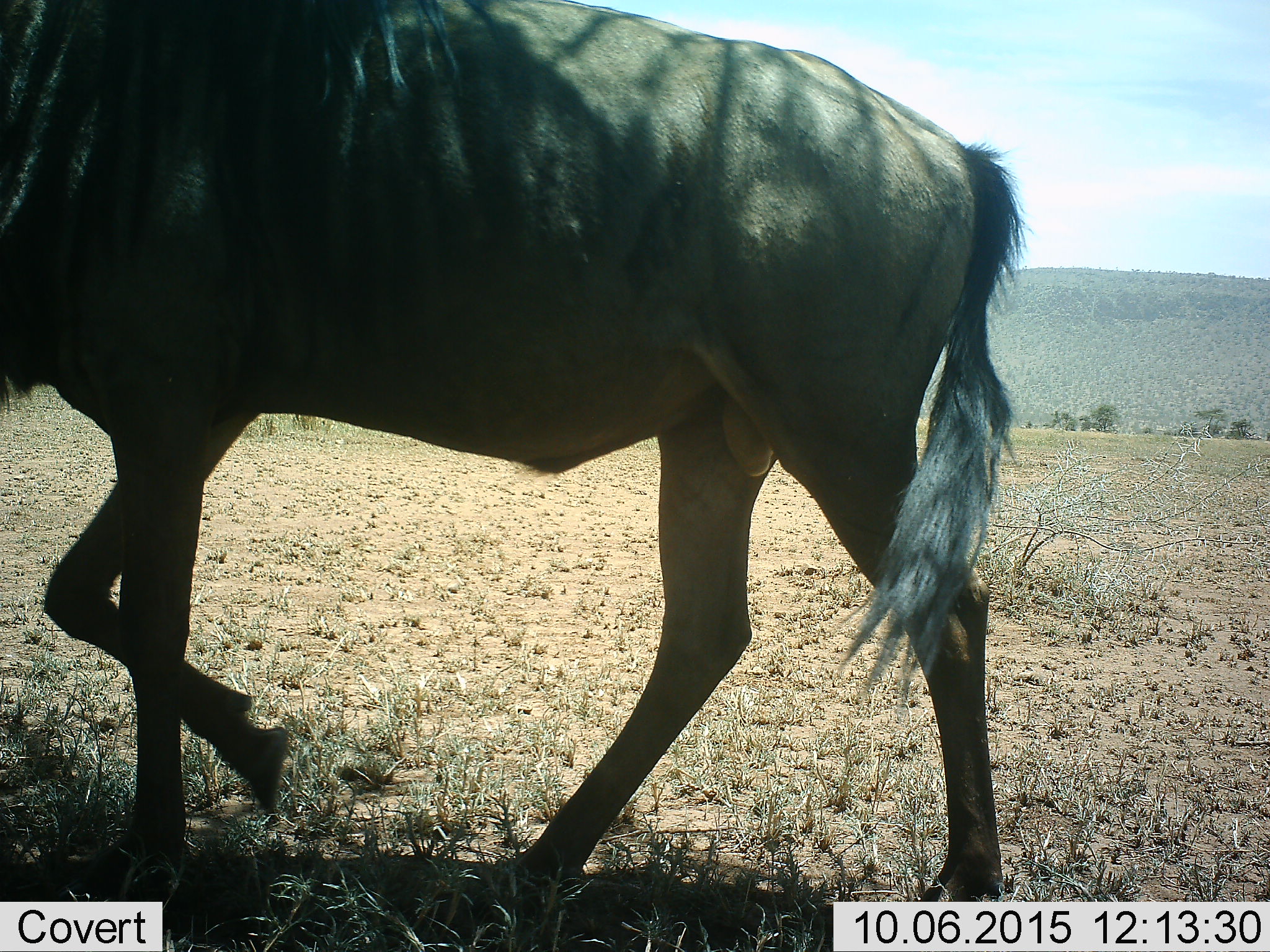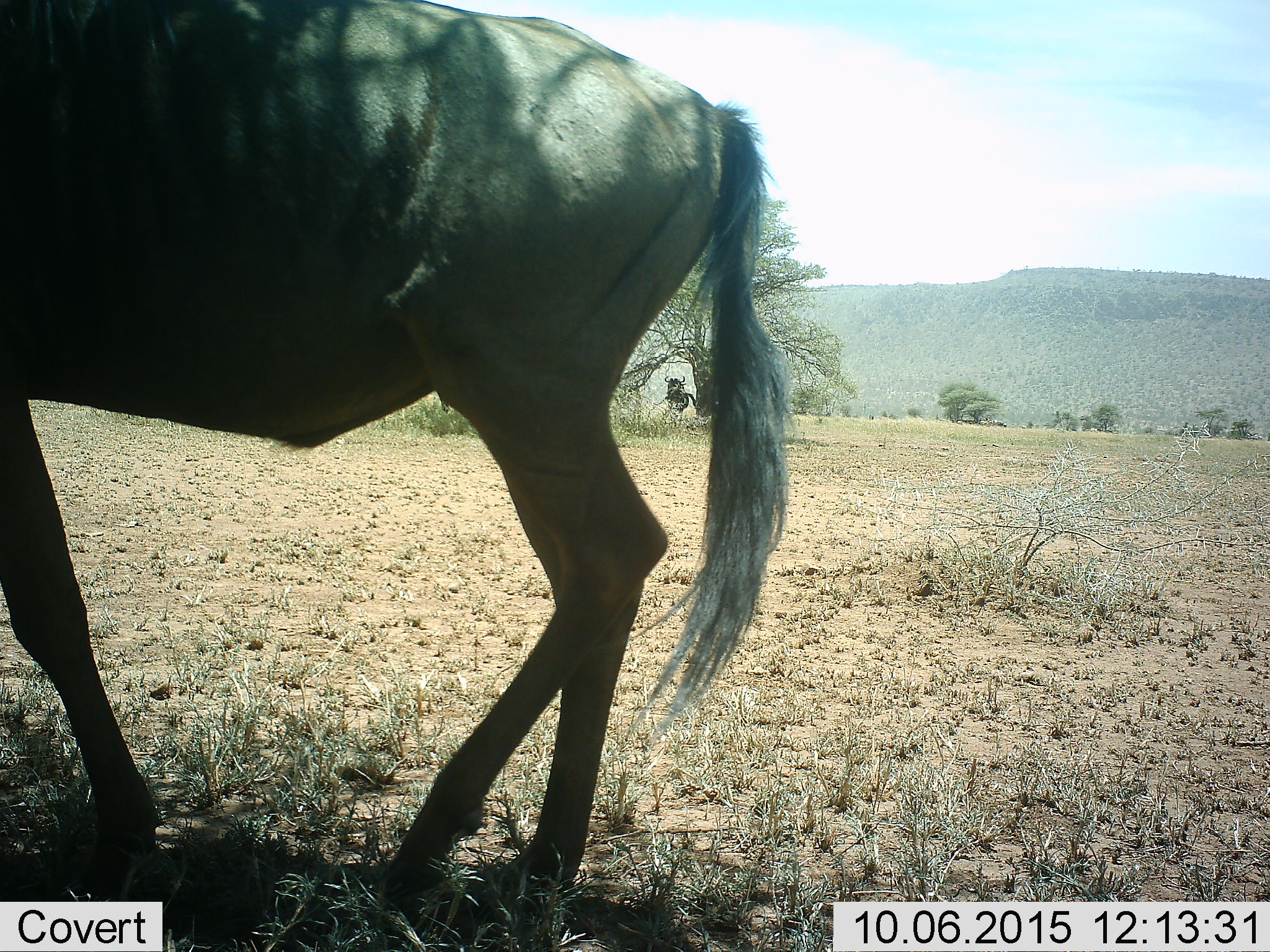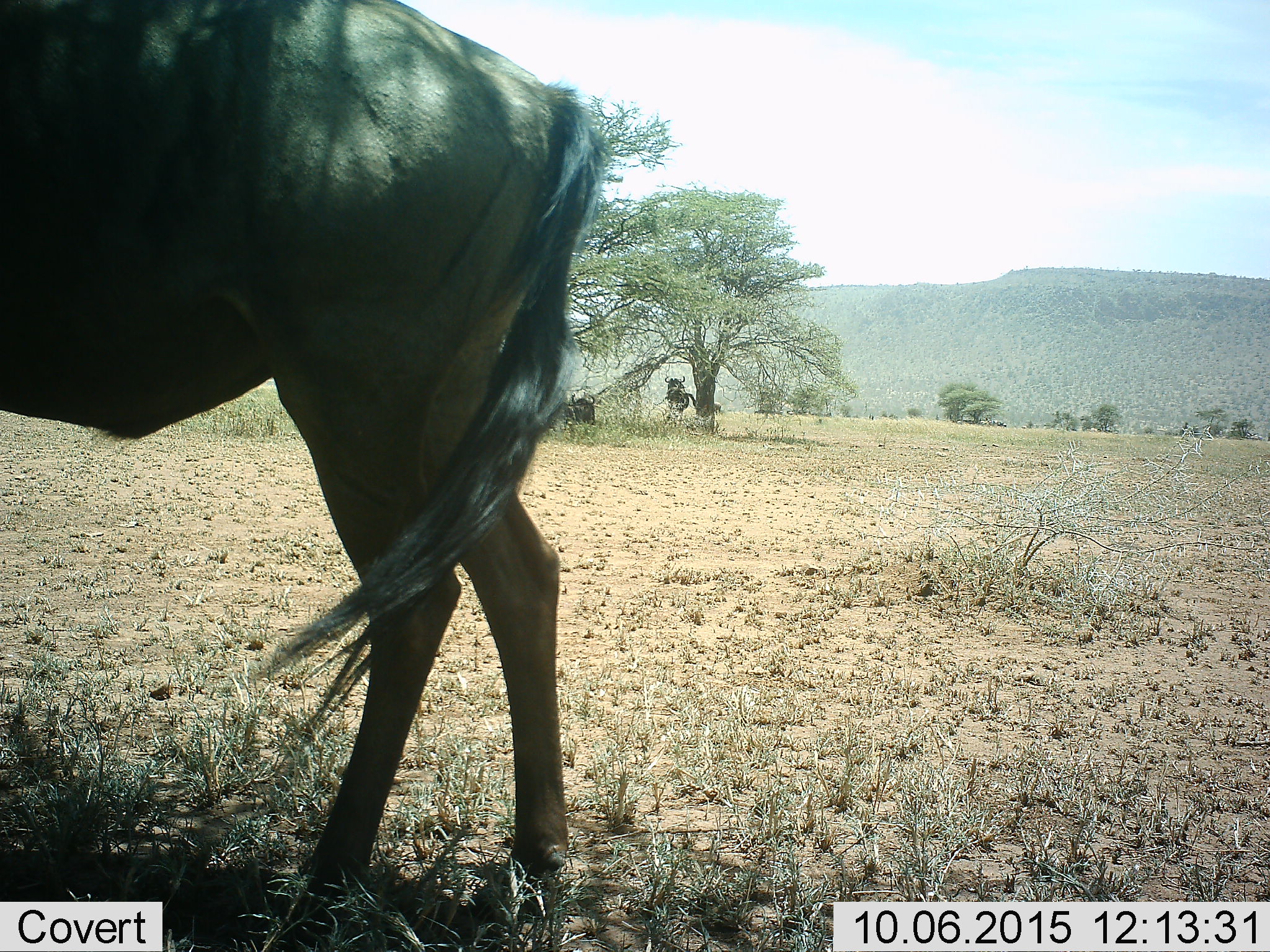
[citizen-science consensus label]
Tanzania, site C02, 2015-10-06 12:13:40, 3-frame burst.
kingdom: Animalia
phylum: Chordata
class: Mammalia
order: Artiodactyla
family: Bovidae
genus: Connochaetes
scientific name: Connochaetes taurinus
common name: blue wildebeest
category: wildebeest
Wildebeest (blue wildebeest) (Connochaetes taurinus), count 3. Behavior (volunteer vote fractions): standing 61%, resting 50%, moving 83%, interacting 0%. Young present (vote fraction): 0%. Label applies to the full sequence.